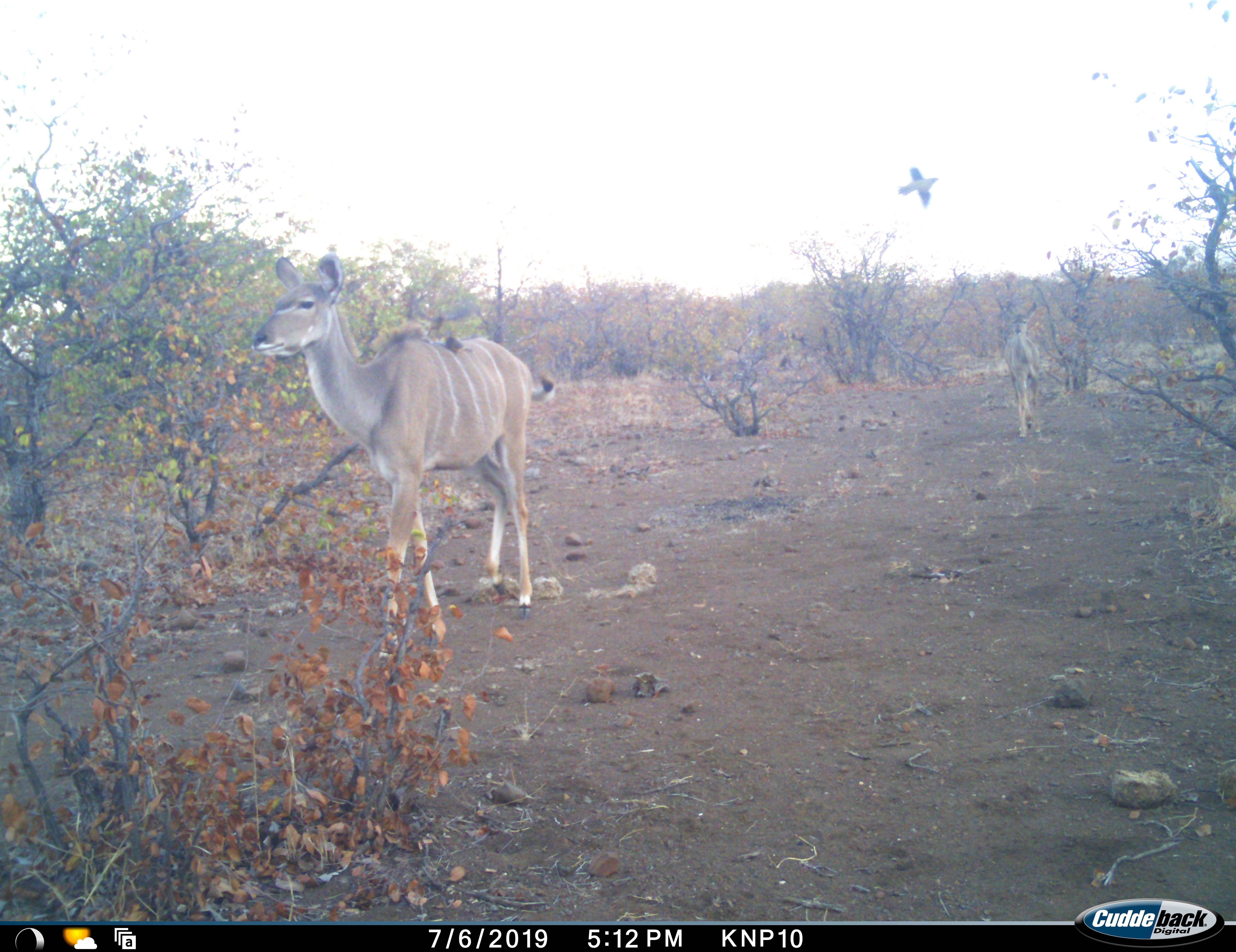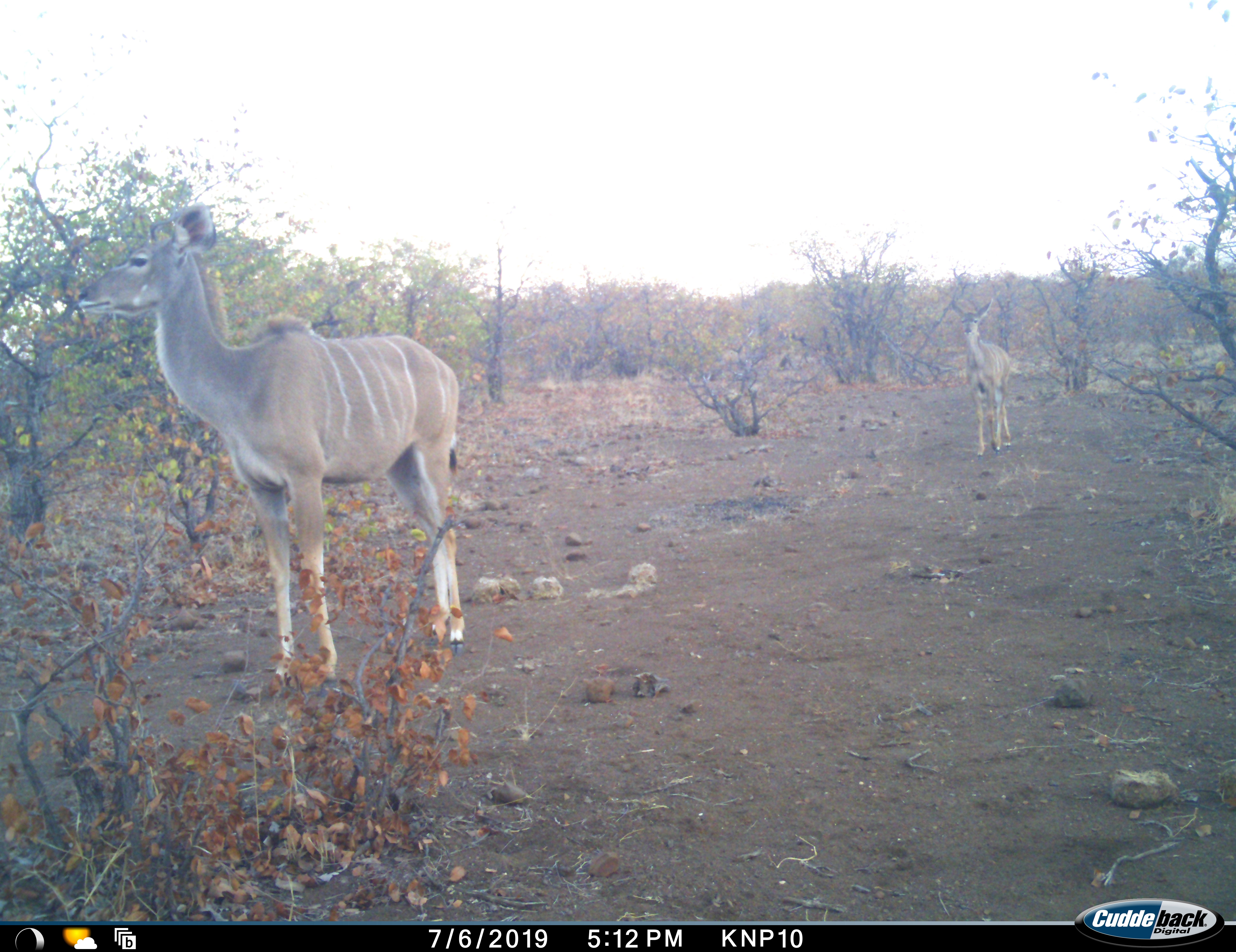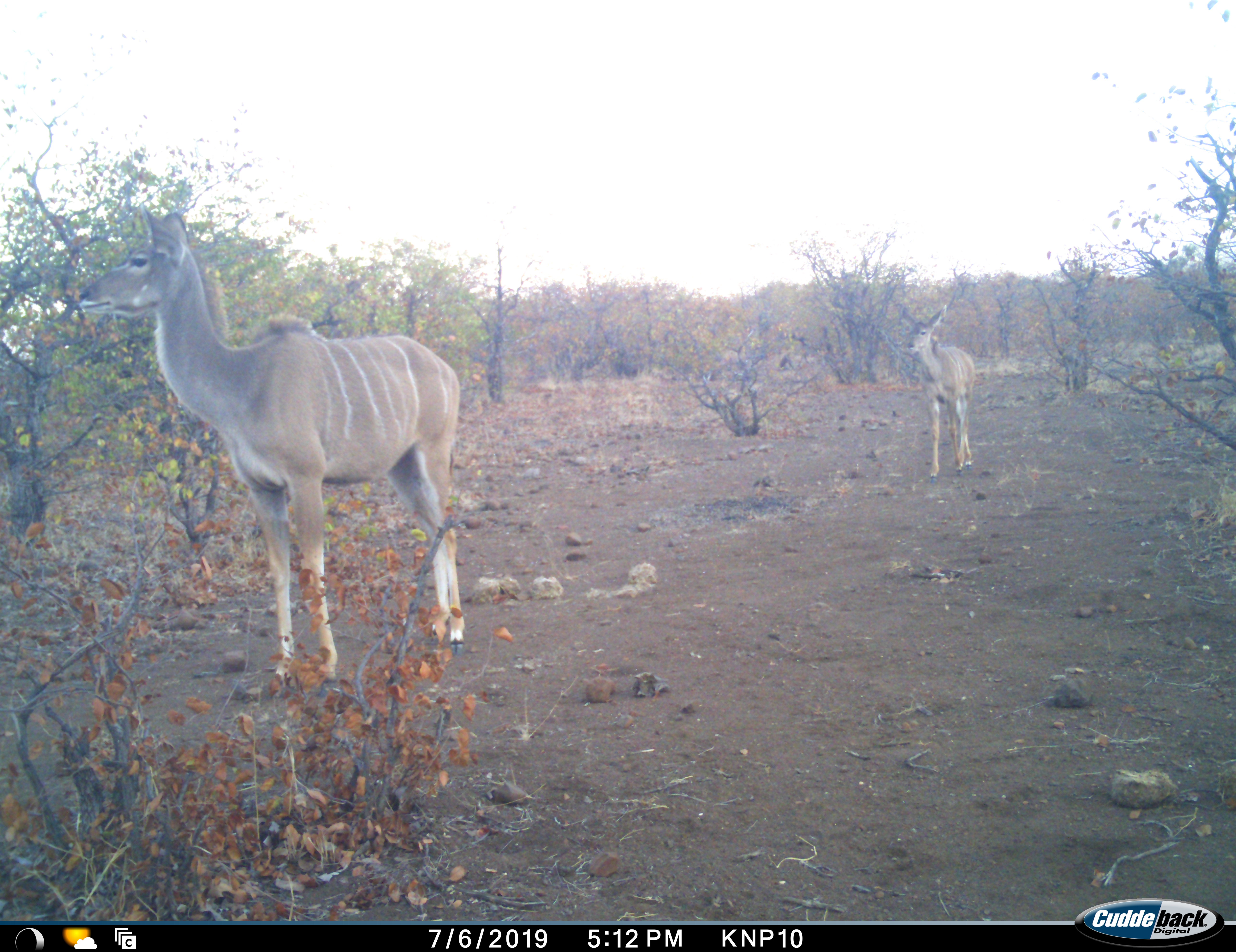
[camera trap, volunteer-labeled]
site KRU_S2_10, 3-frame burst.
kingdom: Animalia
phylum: Chordata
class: Aves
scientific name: Aves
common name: bird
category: birdother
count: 1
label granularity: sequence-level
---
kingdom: Animalia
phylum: Chordata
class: Mammalia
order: Artiodactyla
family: Bovidae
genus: Tragelaphus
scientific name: Tragelaphus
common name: kudu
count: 2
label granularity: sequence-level